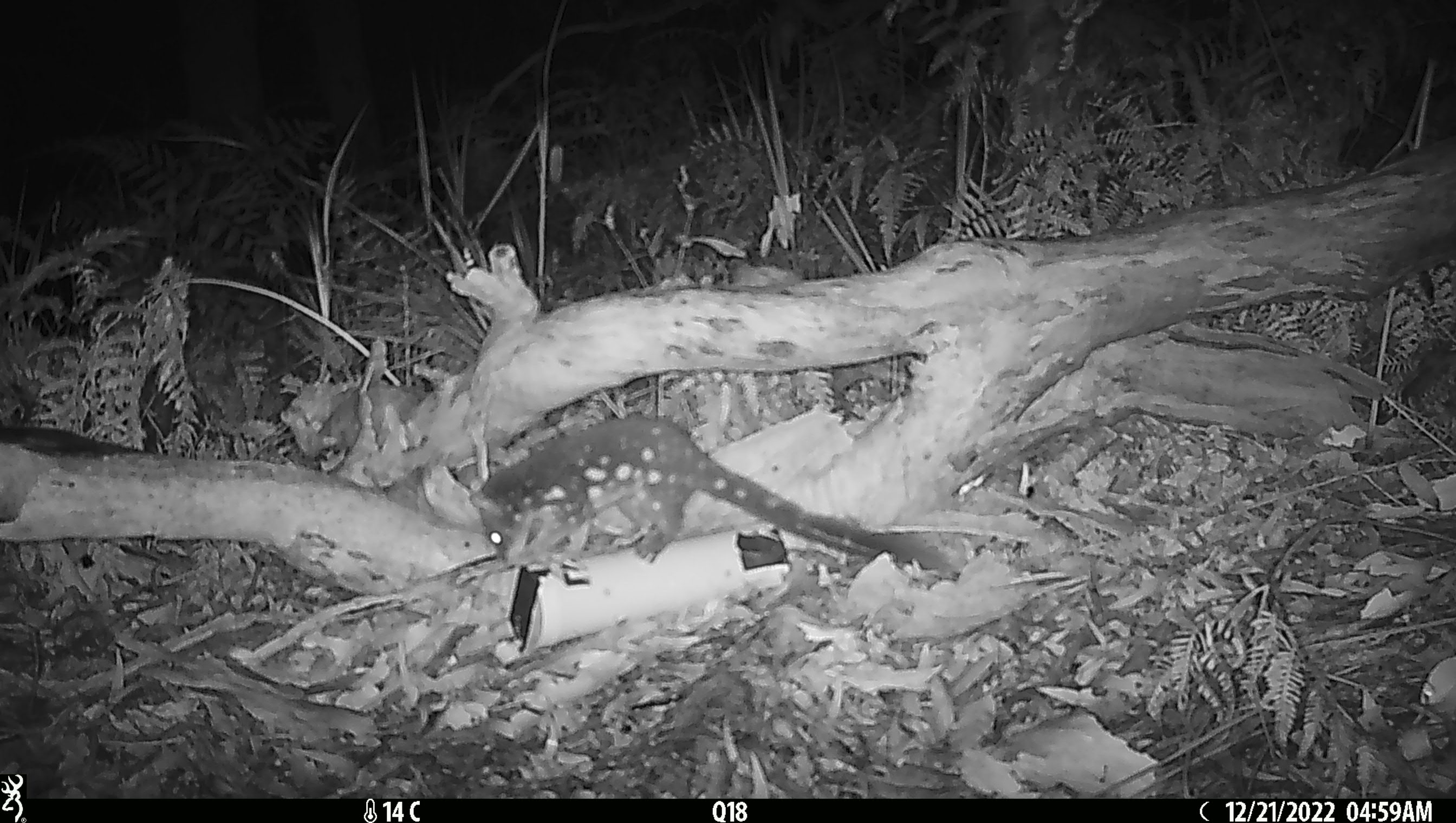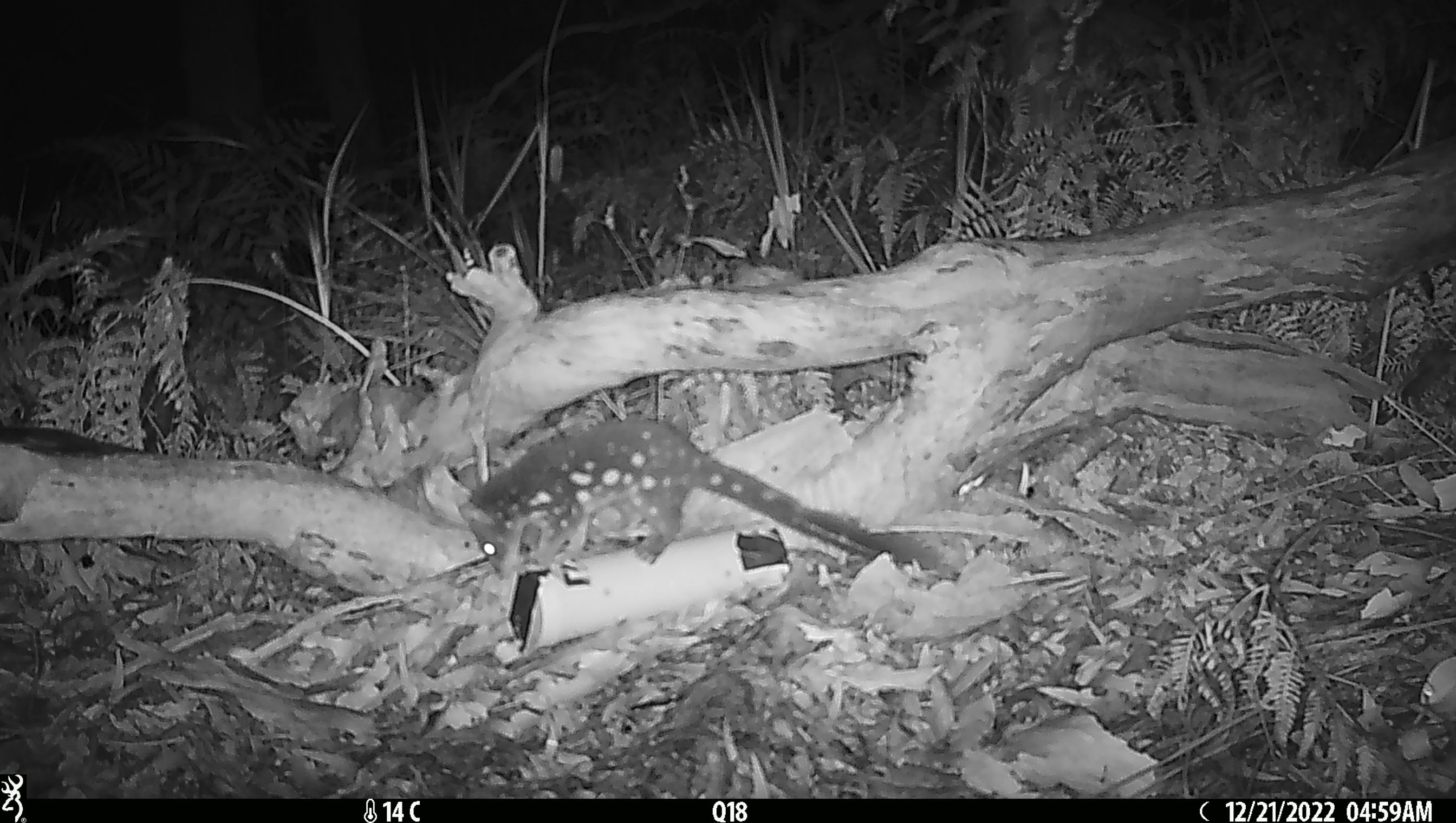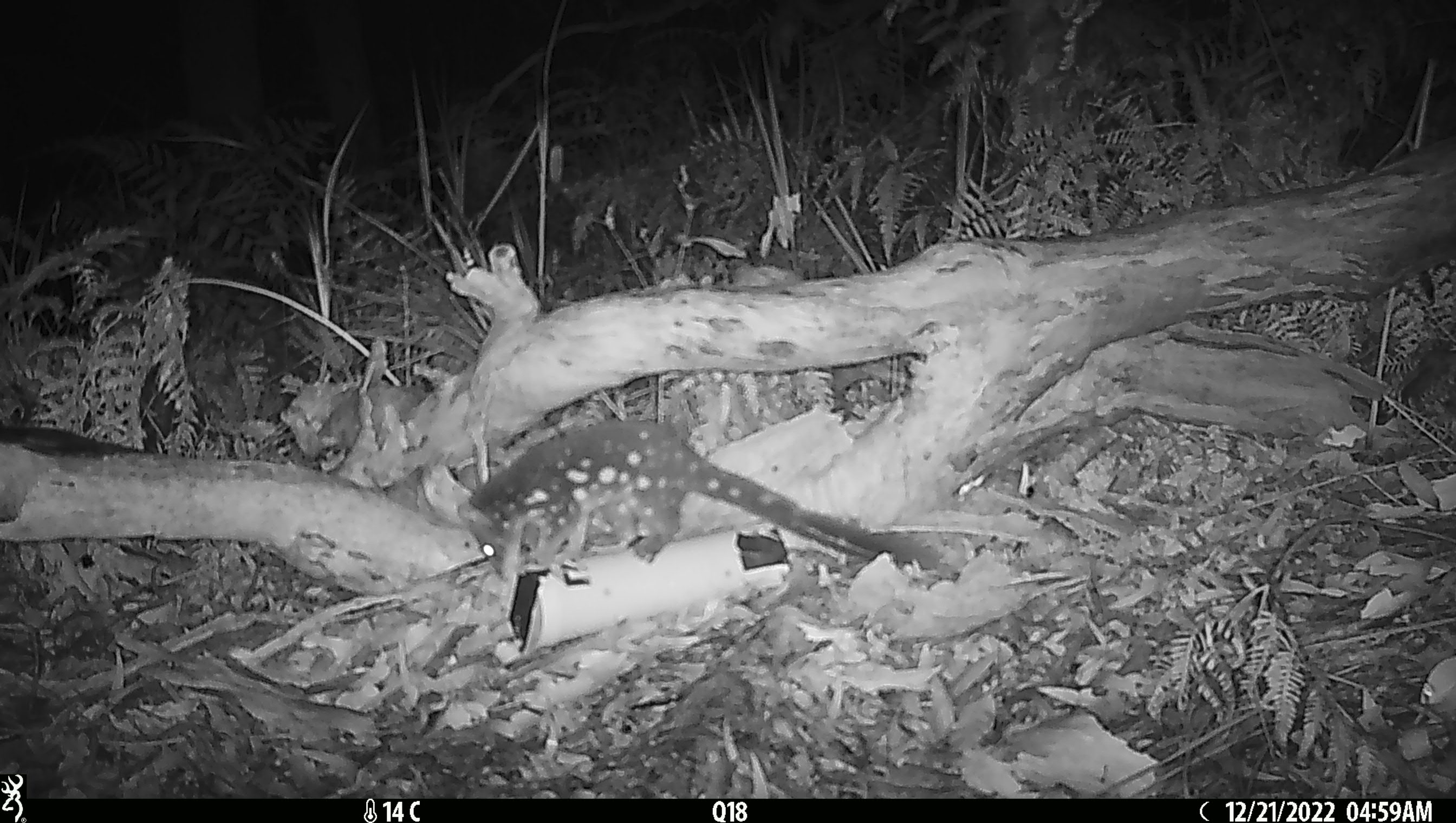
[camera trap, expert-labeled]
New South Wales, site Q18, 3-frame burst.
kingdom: Animalia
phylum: Chordata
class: Mammalia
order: Dasyuromorphia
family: Dasyuridae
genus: Dasyurus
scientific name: Dasyurus maculatus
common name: spotted-tailed quoll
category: quoll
Quoll (spotted-tailed quoll) (Dasyurus maculatus).